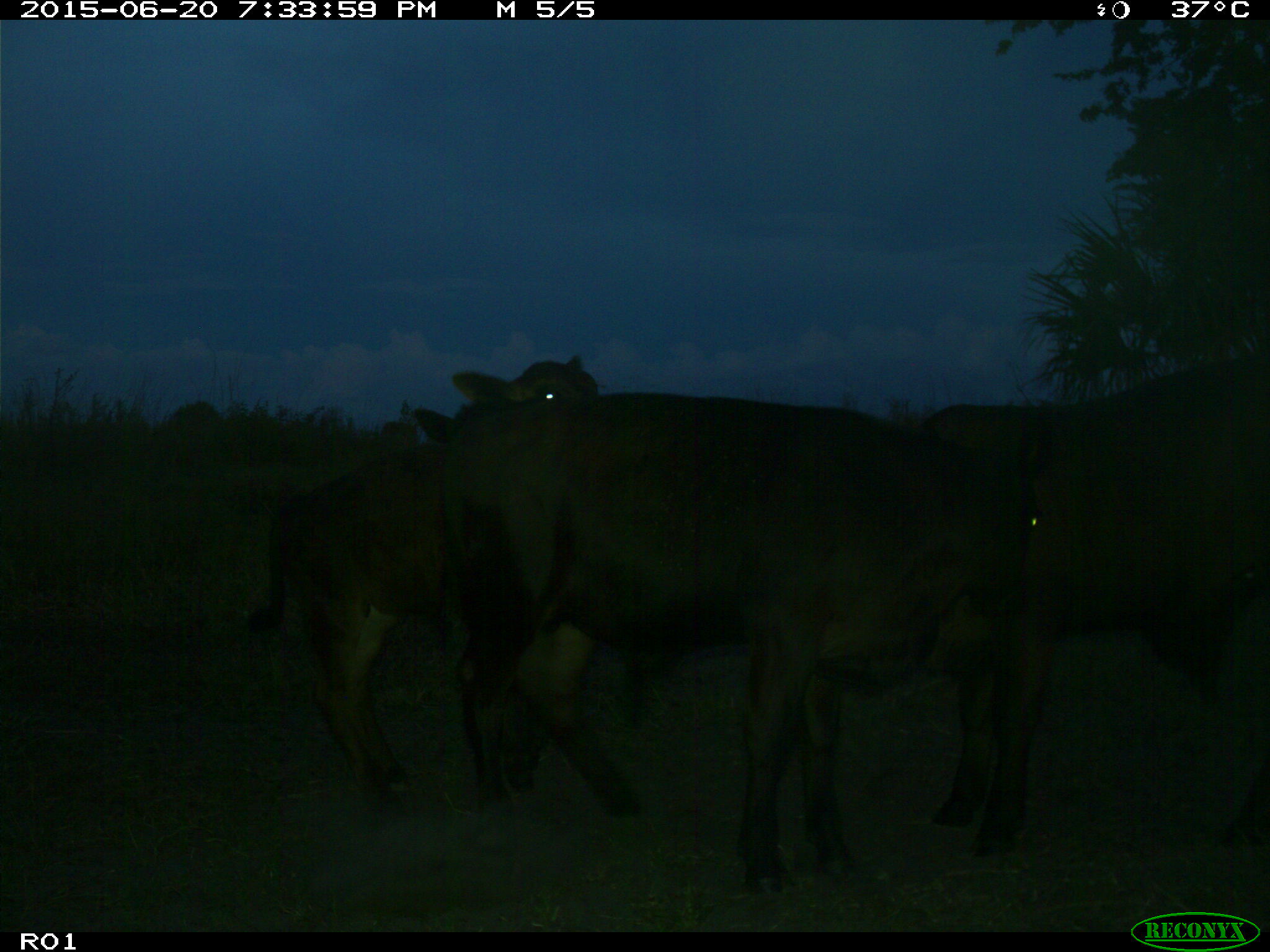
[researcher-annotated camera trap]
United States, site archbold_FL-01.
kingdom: Animalia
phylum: Chordata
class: Mammalia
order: Artiodactyla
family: Bovidae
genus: Bos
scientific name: Bos taurus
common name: domestic cow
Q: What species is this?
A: Bos taurus (domestic cow).